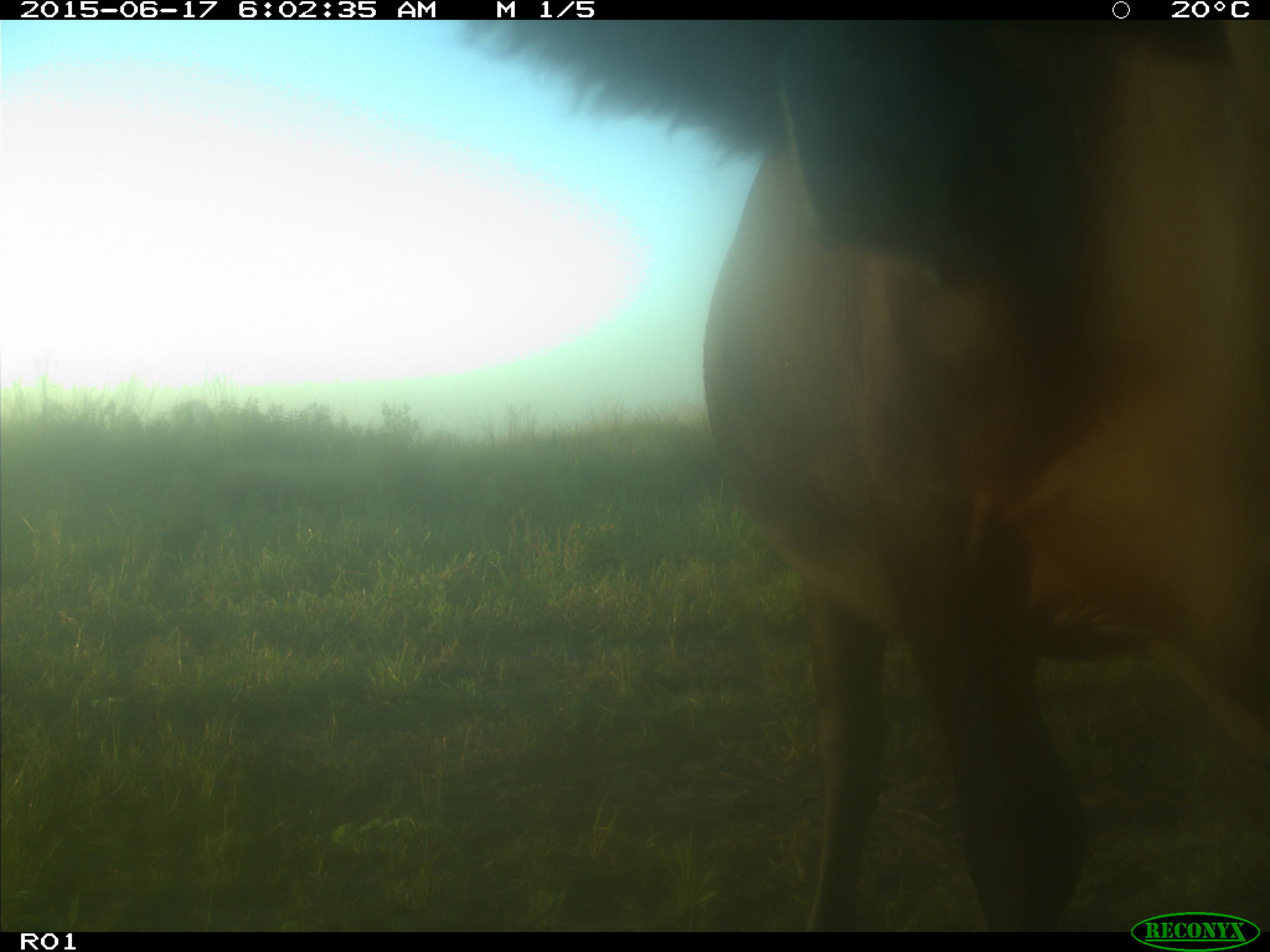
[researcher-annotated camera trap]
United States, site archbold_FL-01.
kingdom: Animalia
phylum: Chordata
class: Mammalia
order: Artiodactyla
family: Bovidae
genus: Bos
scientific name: Bos taurus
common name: domestic cow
Bos taurus (domestic cow).